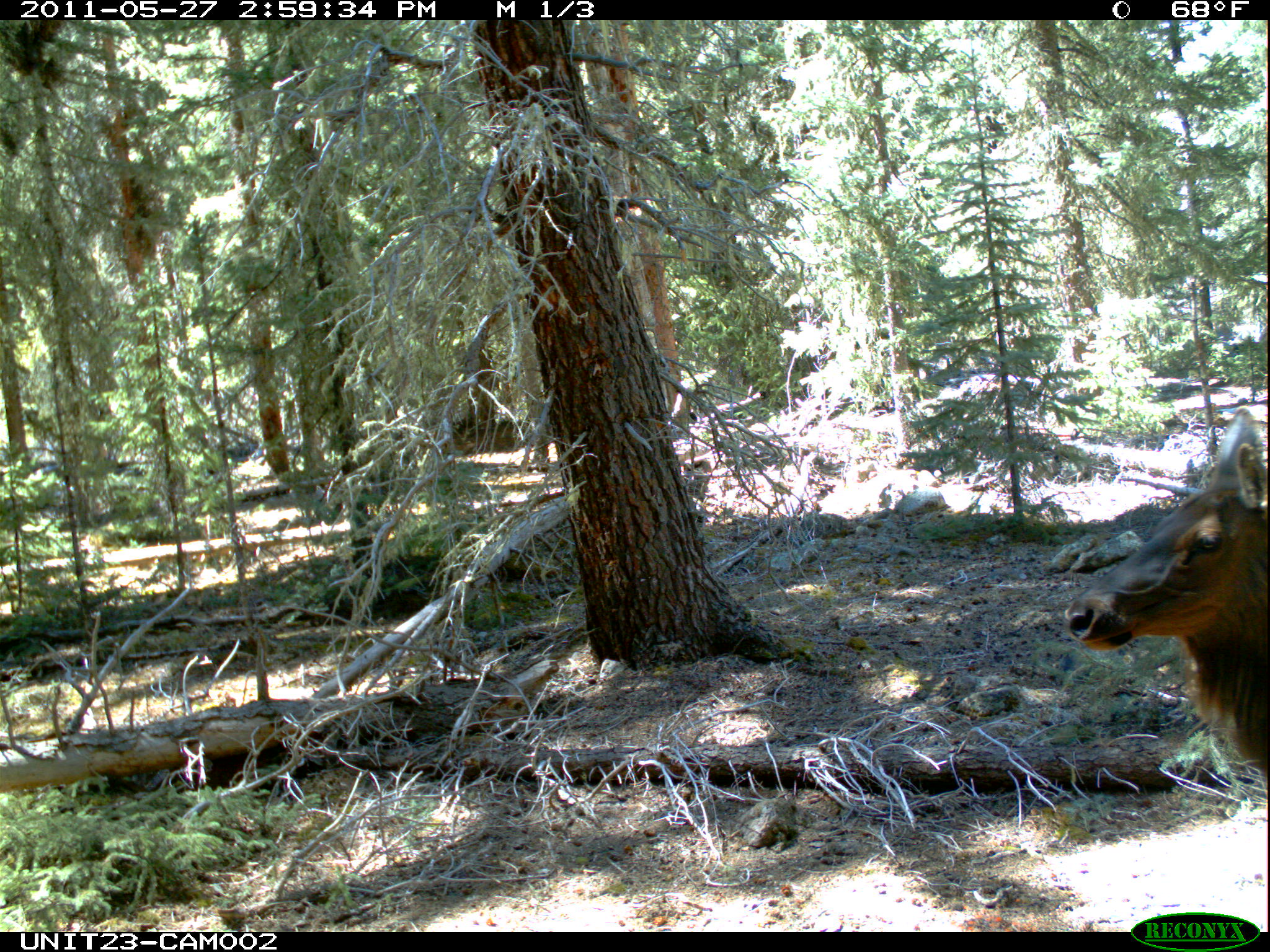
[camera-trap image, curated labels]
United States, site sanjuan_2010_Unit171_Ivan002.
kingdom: Animalia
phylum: Chordata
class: Mammalia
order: Artiodactyla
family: Cervidae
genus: Cervus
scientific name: Cervus elaphus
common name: red deer